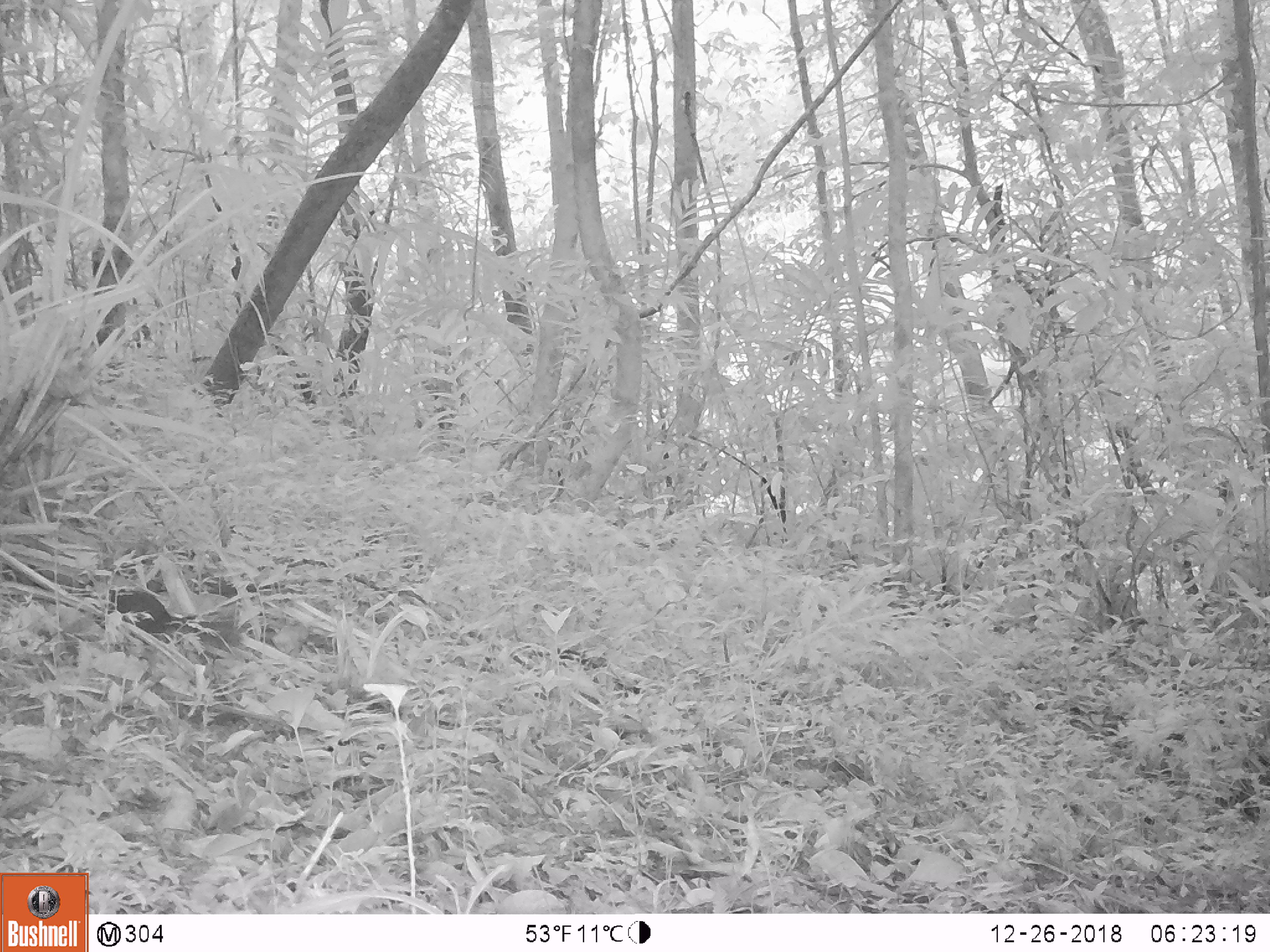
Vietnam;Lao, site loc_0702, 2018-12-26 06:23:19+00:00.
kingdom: Animalia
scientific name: Animalia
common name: animal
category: unidentified animal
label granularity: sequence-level